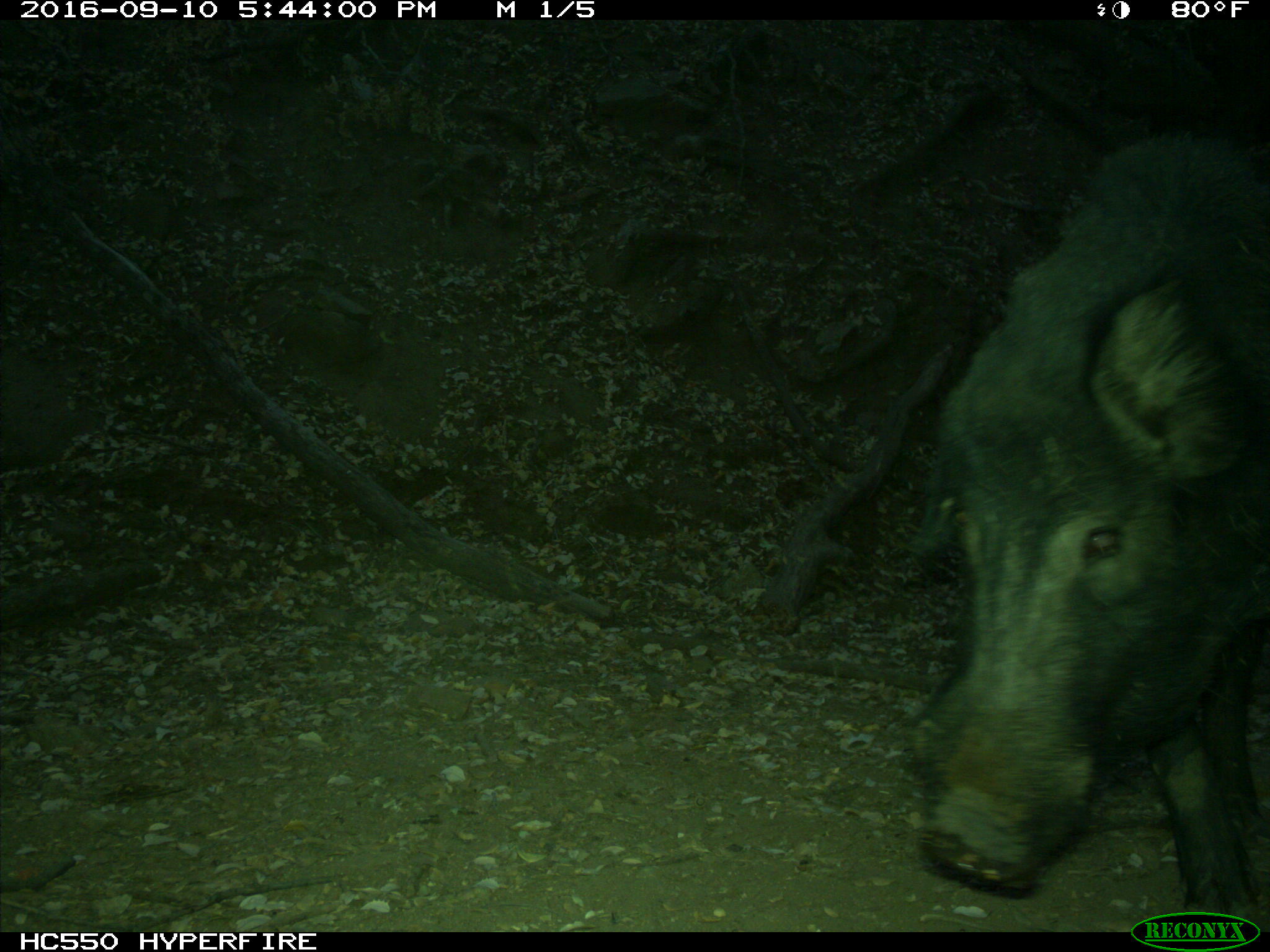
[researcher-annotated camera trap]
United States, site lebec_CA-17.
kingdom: Animalia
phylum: Chordata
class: Mammalia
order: Artiodactyla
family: Suidae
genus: Sus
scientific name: Sus scrofa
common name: wild boar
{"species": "Sus scrofa (wild boar)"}